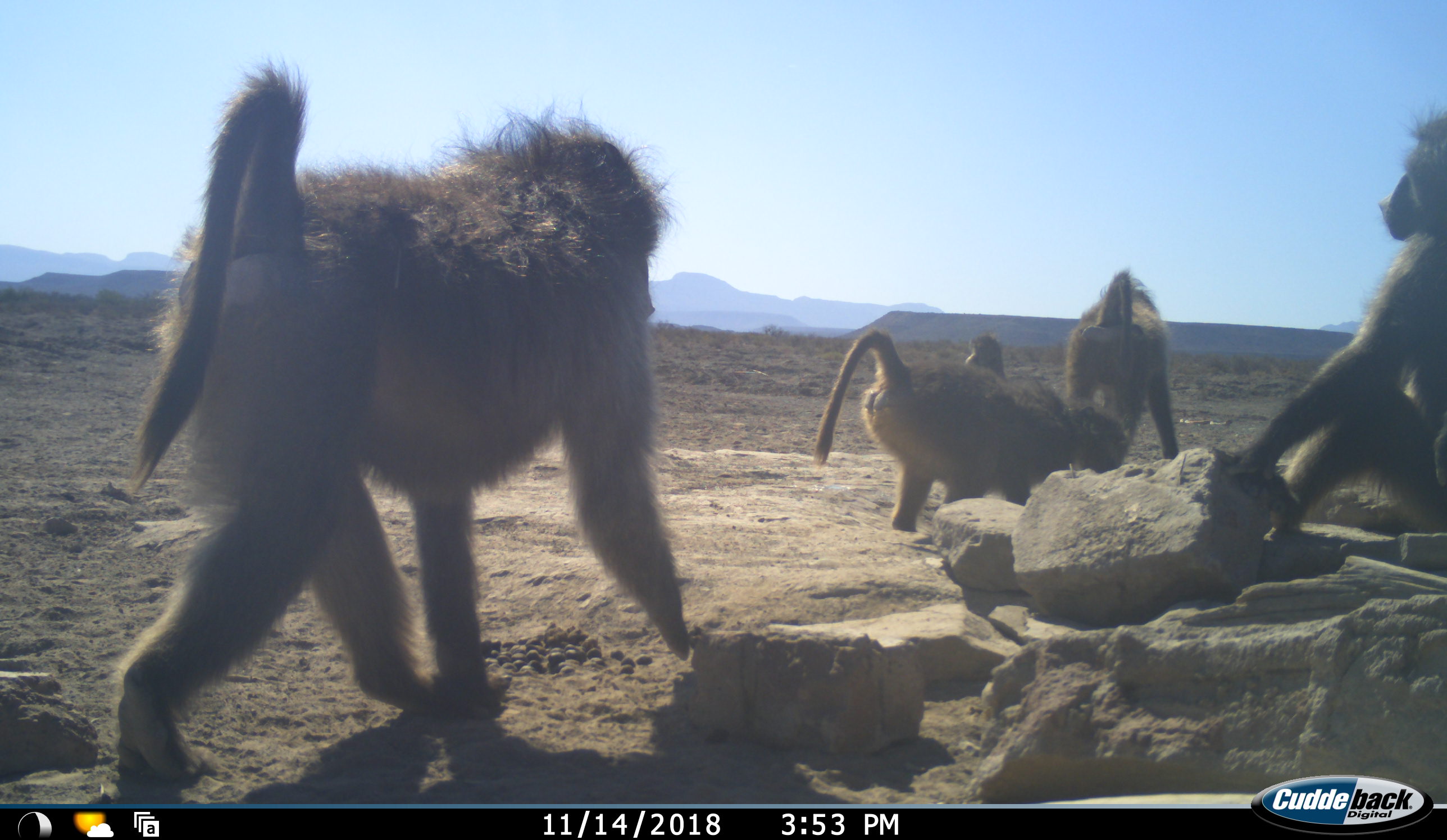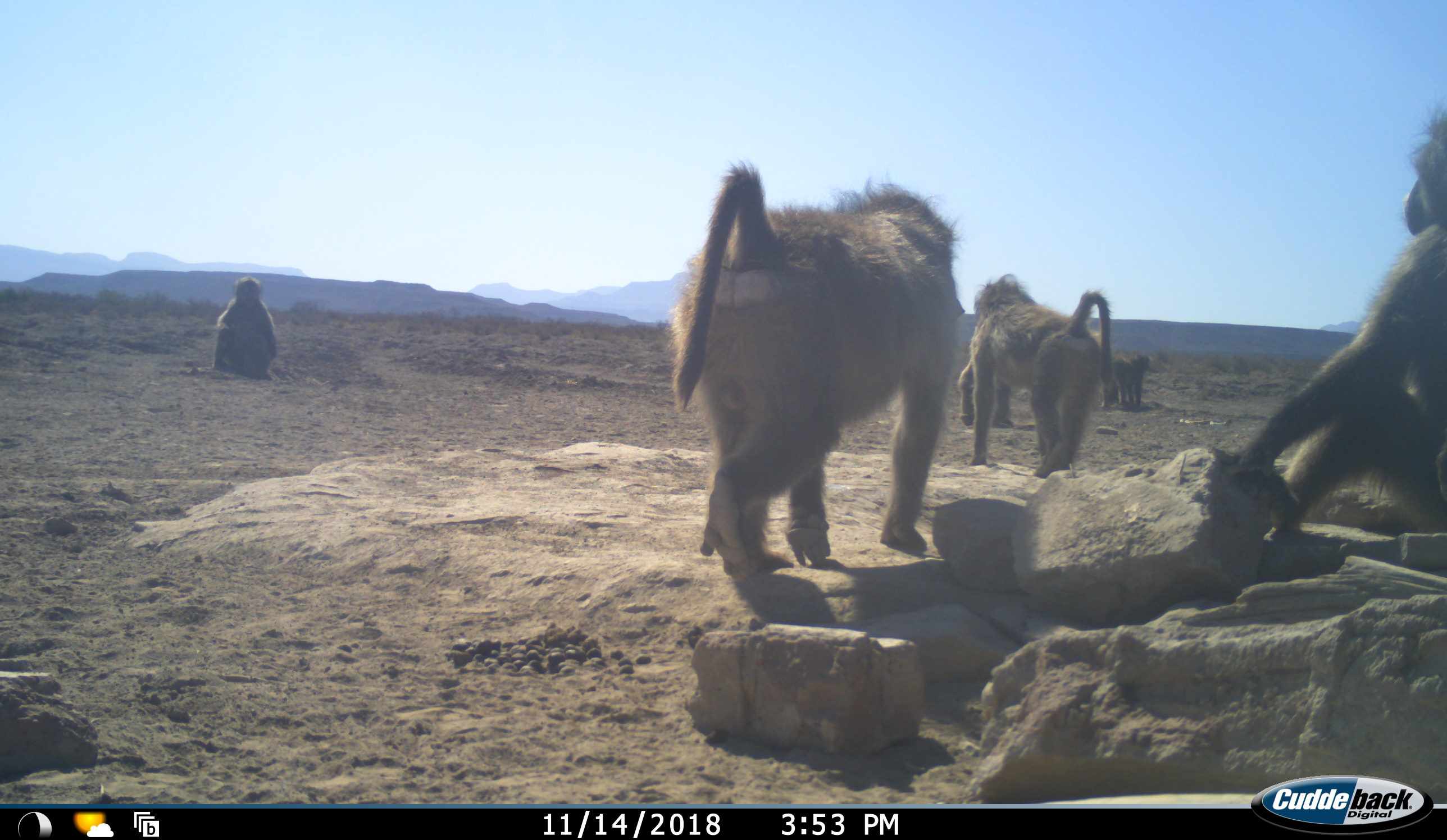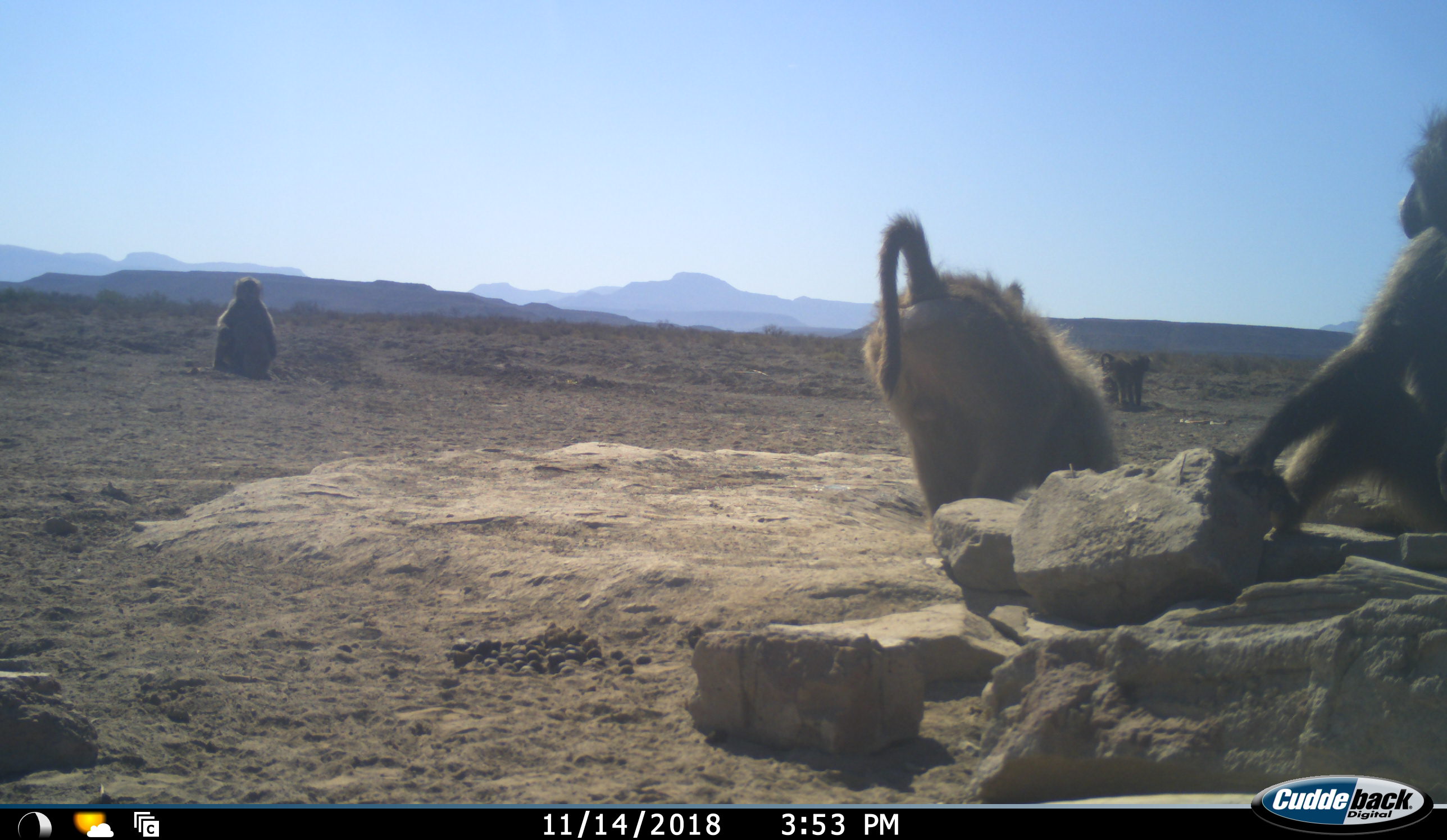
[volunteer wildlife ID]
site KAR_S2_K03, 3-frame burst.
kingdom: Animalia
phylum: Chordata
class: Mammalia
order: Primates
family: Cercopithecidae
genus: Papio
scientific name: Papio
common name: baboon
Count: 7.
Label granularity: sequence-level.